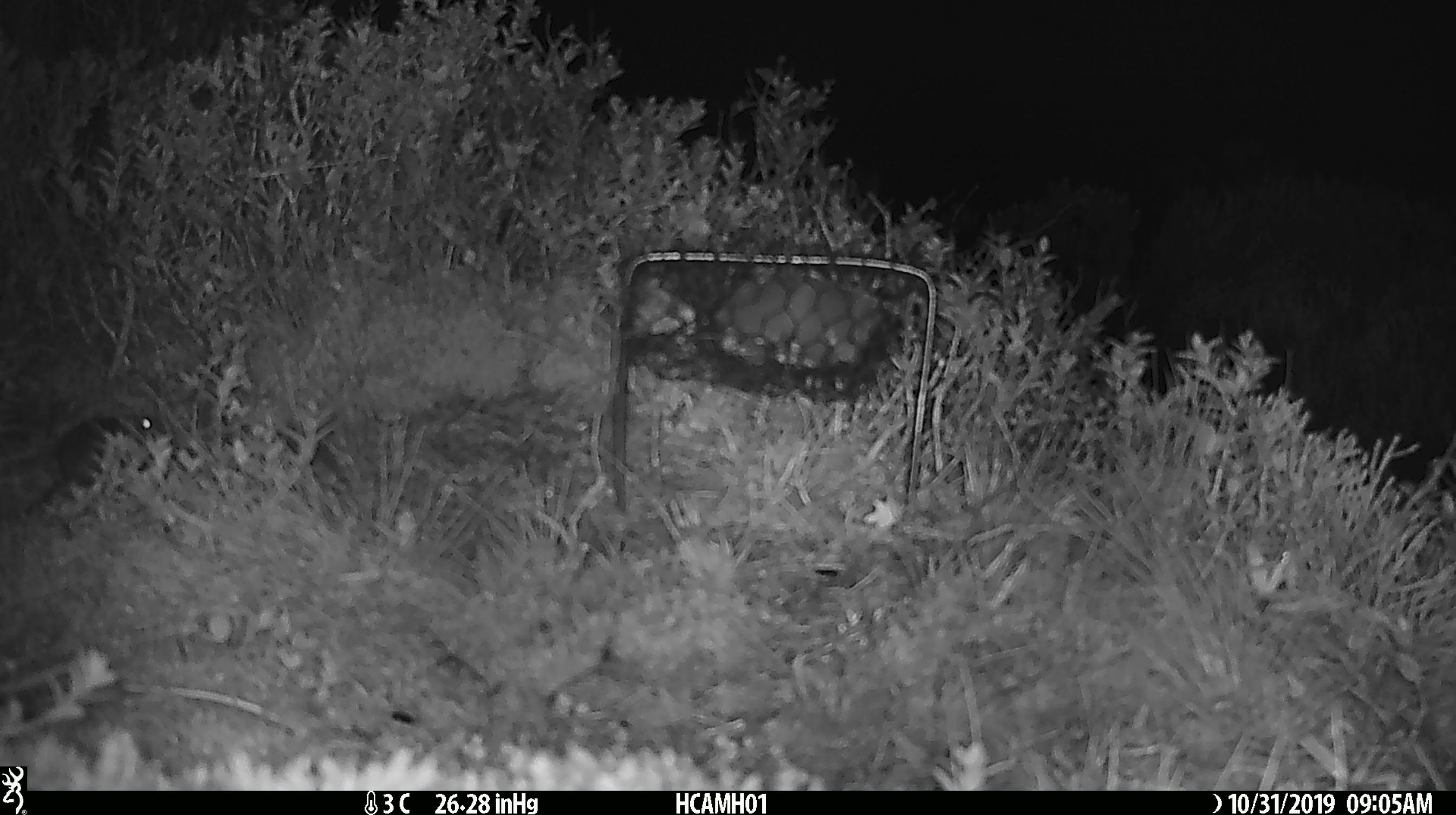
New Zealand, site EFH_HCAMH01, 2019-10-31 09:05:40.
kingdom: Animalia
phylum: Chordata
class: Mammalia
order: Rodentia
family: Muridae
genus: Mus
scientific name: Mus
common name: mouse